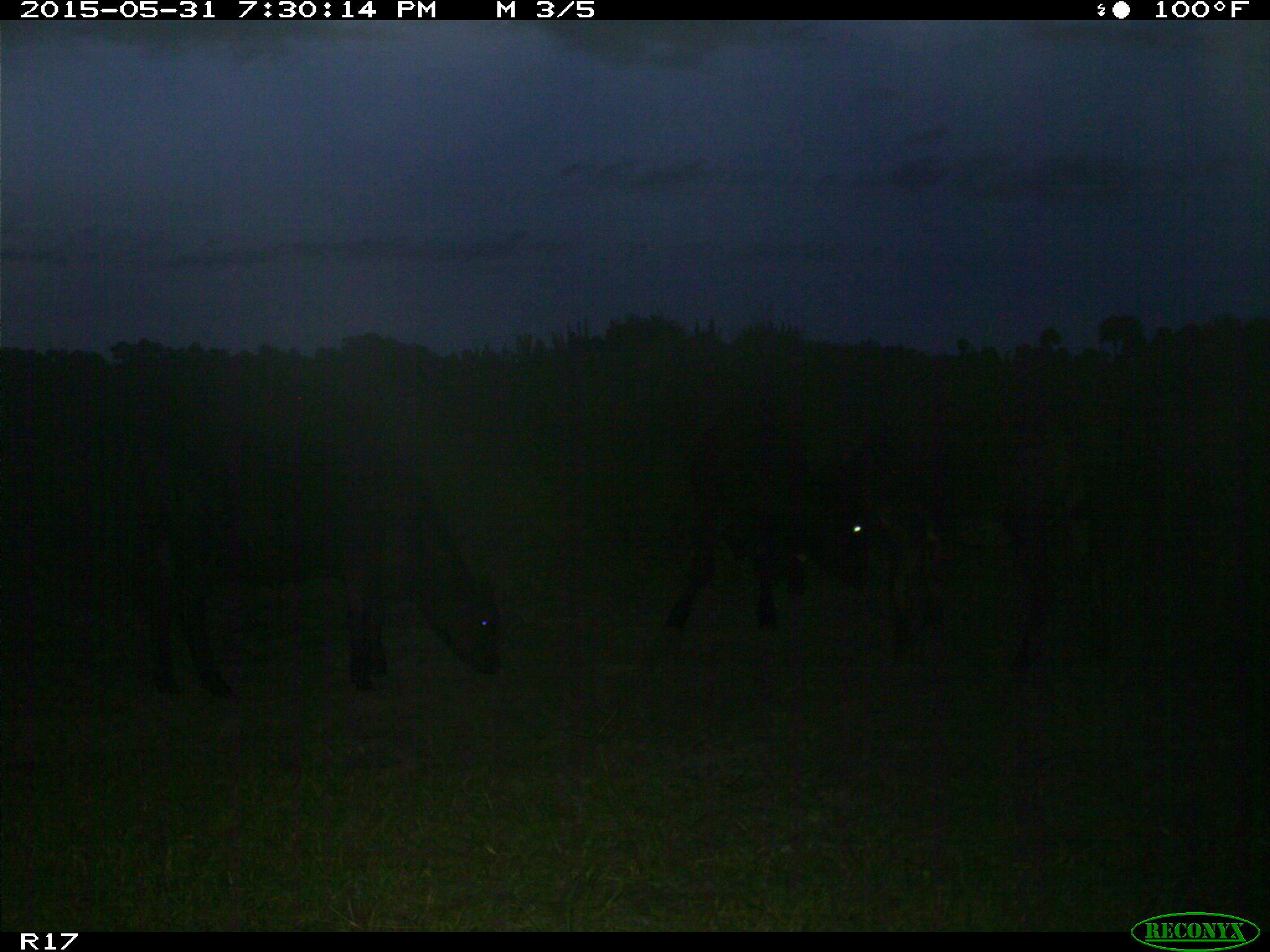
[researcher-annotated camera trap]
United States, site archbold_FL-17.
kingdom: Animalia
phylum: Chordata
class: Mammalia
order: Artiodactyla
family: Bovidae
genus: Bos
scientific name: Bos taurus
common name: domestic cow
Bos taurus (domestic cow).